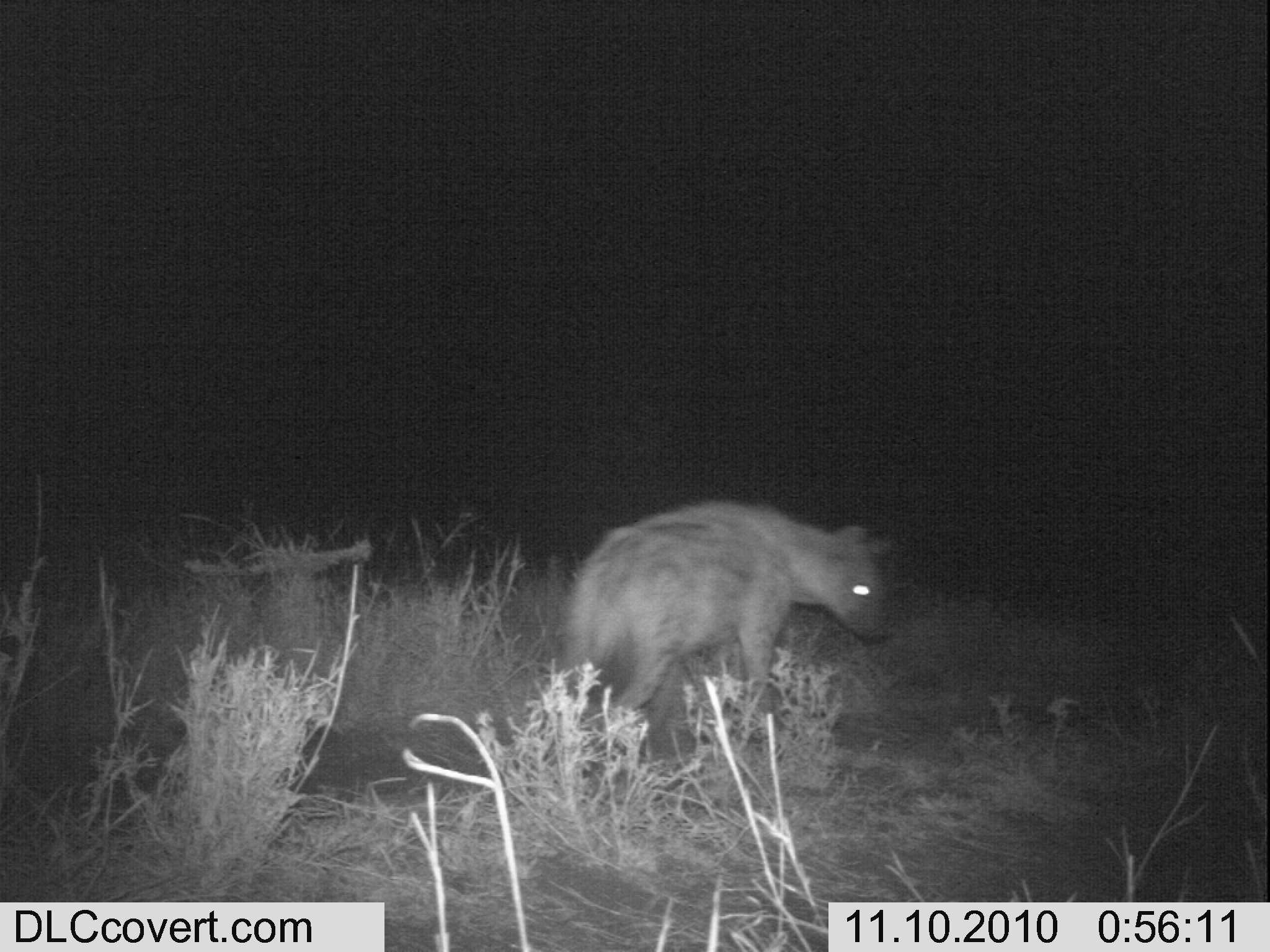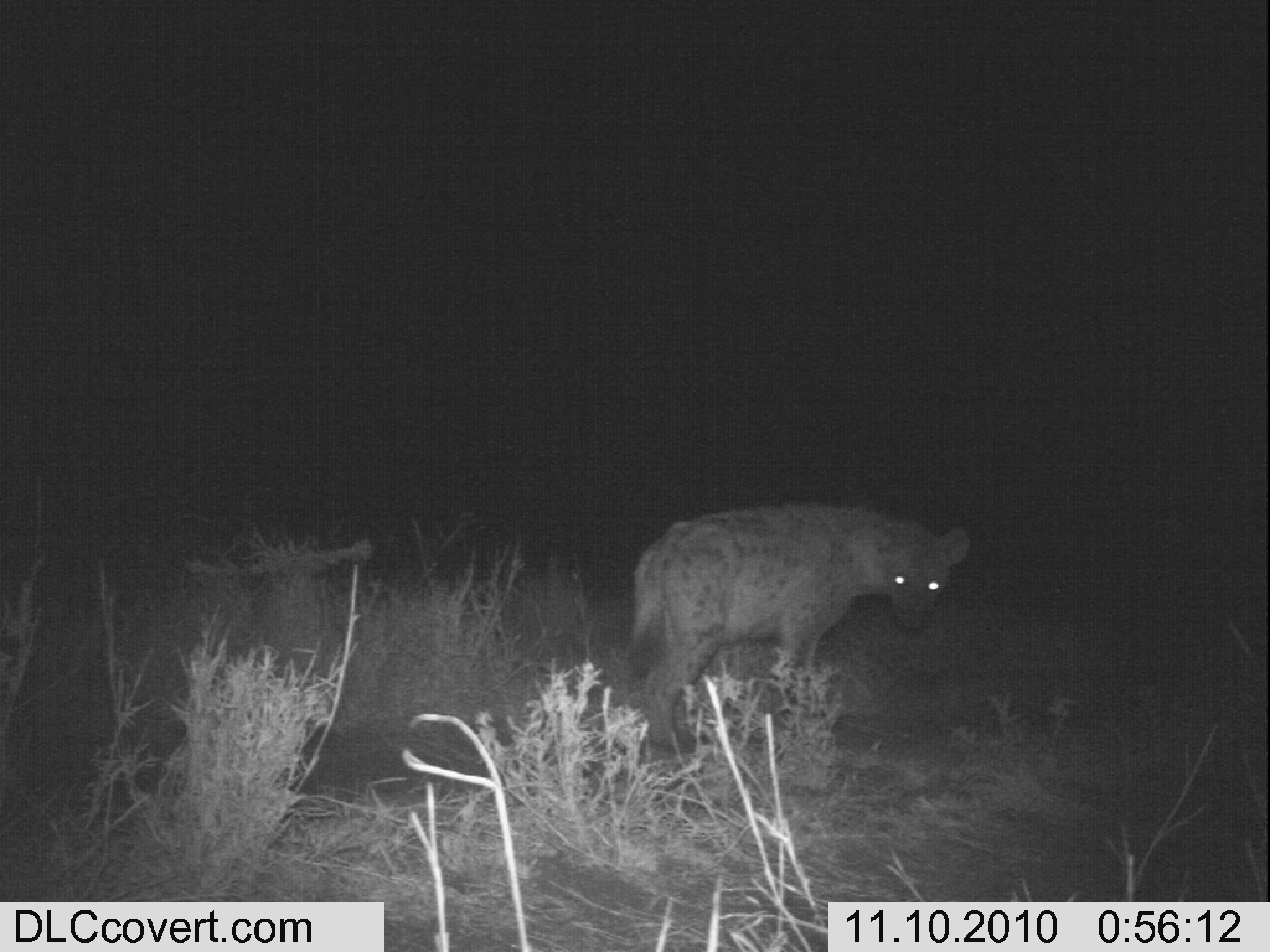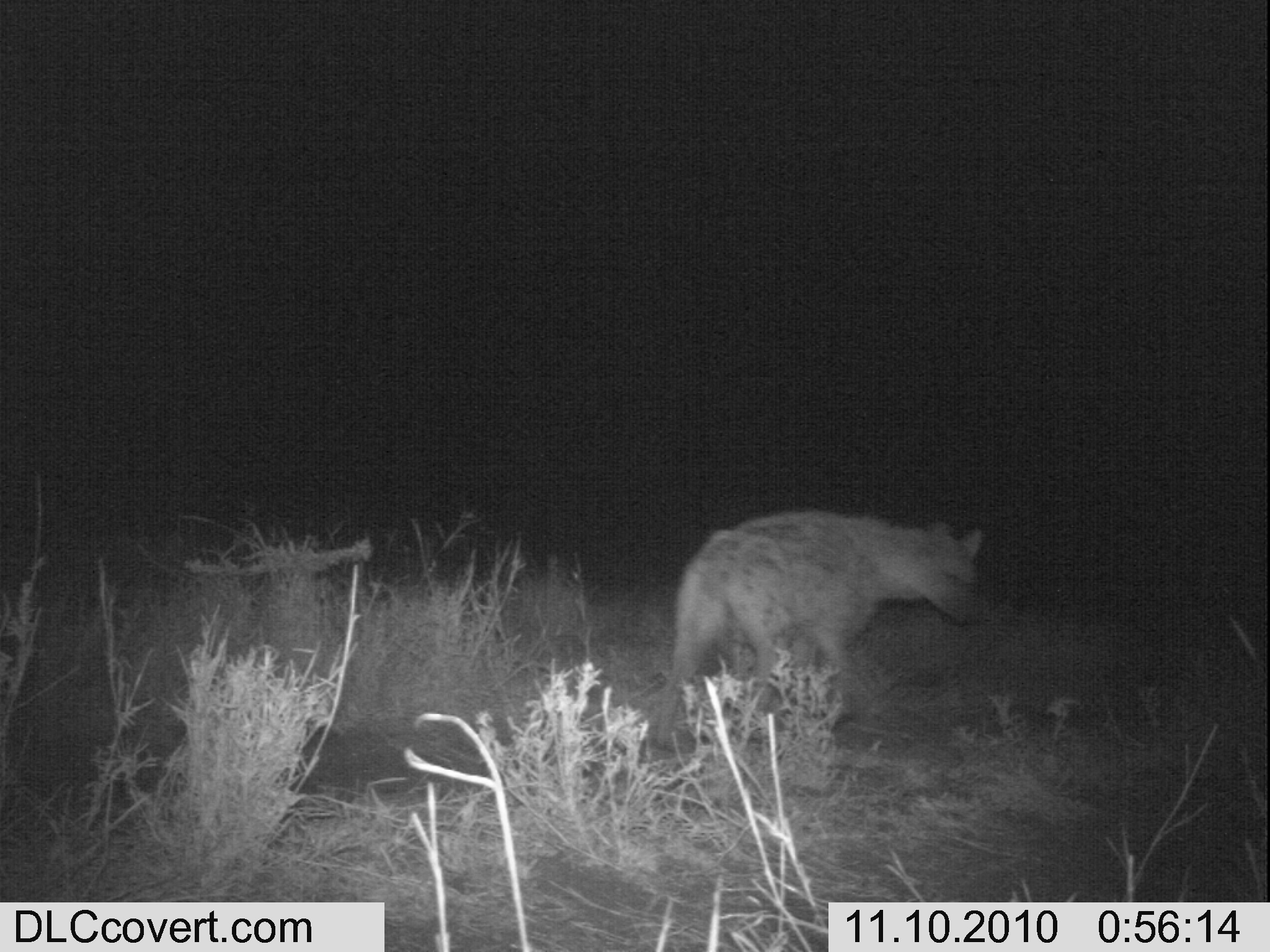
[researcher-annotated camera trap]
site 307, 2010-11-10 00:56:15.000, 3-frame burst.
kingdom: Animalia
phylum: Chordata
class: Mammalia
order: Carnivora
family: Hyaenidae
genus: Crocuta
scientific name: Crocuta crocuta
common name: spotted hyena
Crocuta crocuta (spotted hyena), count 1.